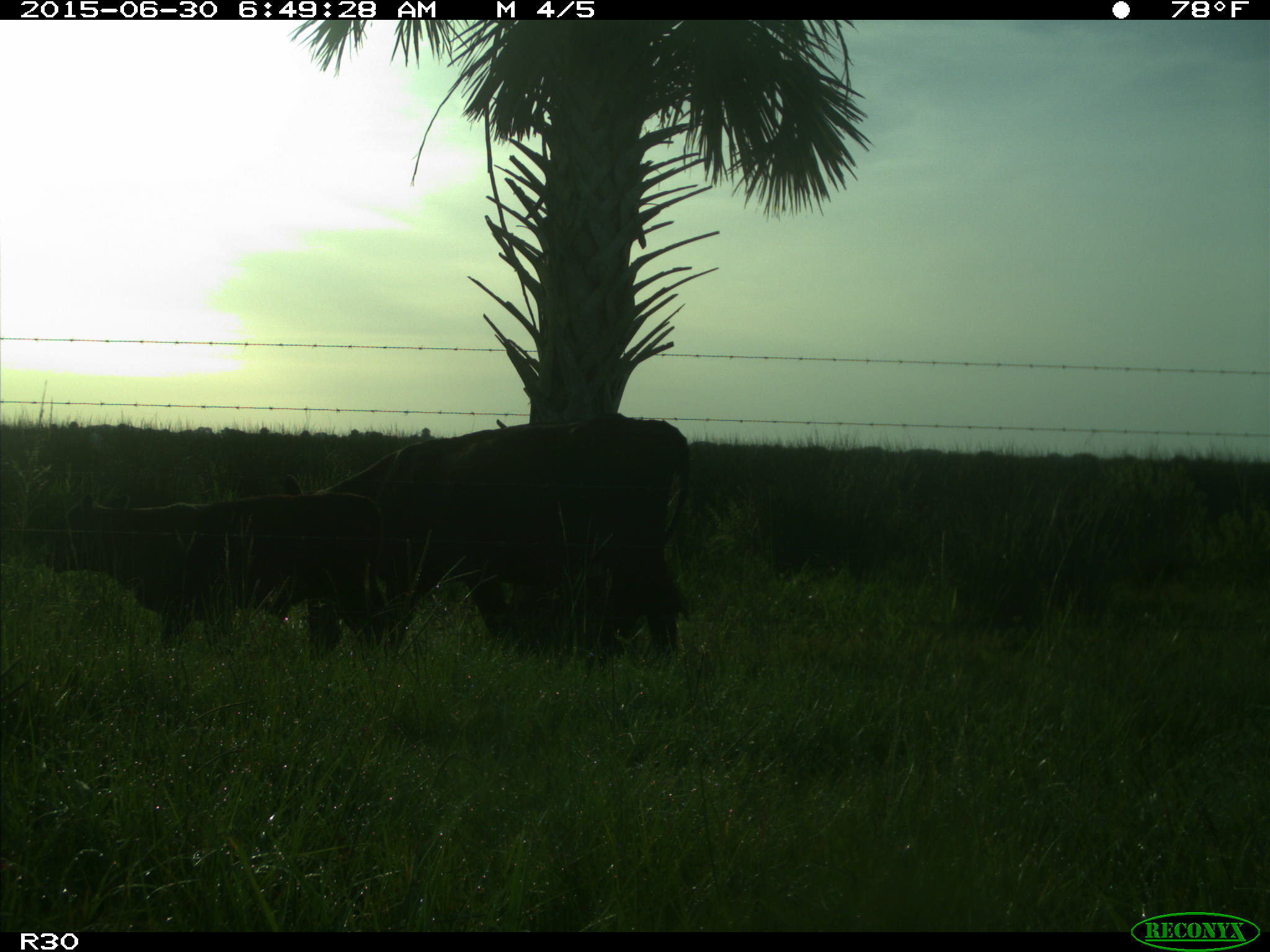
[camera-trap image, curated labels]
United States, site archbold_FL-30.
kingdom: Animalia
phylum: Chordata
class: Mammalia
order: Artiodactyla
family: Bovidae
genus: Bos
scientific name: Bos taurus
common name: domestic cow